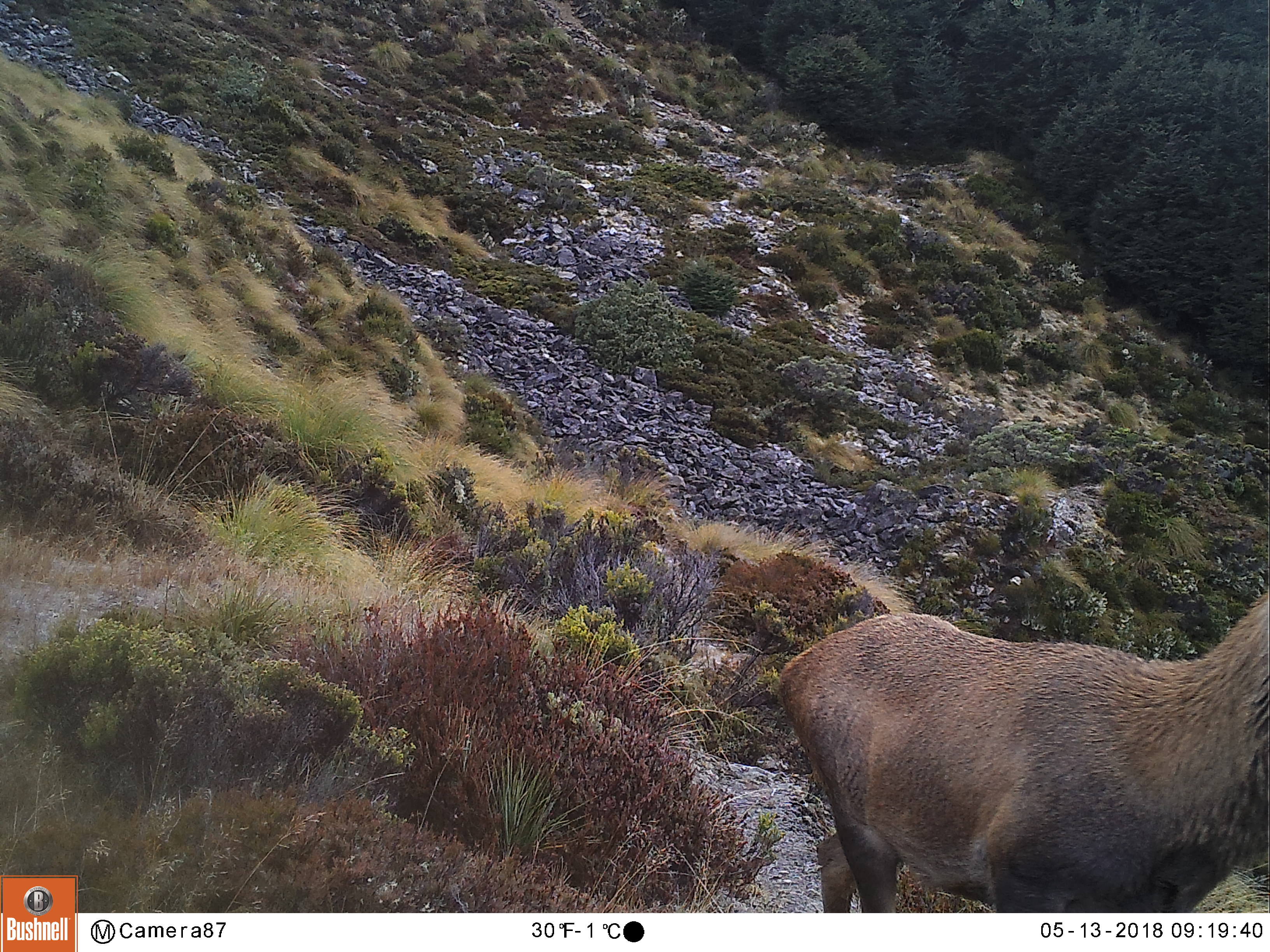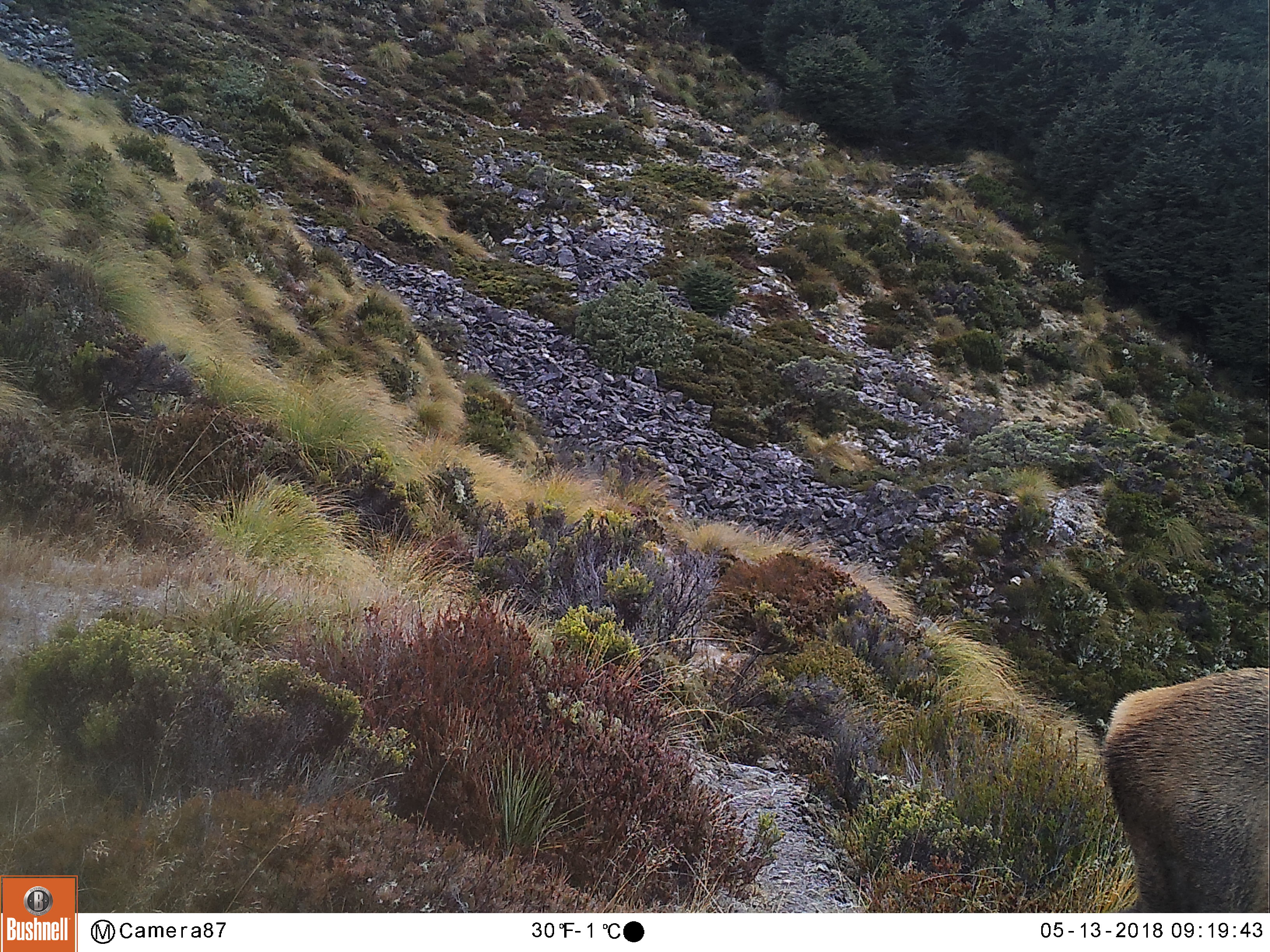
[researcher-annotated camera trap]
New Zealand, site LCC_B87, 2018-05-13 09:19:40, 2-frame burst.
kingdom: Animalia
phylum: Chordata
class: Mammalia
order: Artiodactyla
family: Cervidae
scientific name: Cervidae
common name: deer